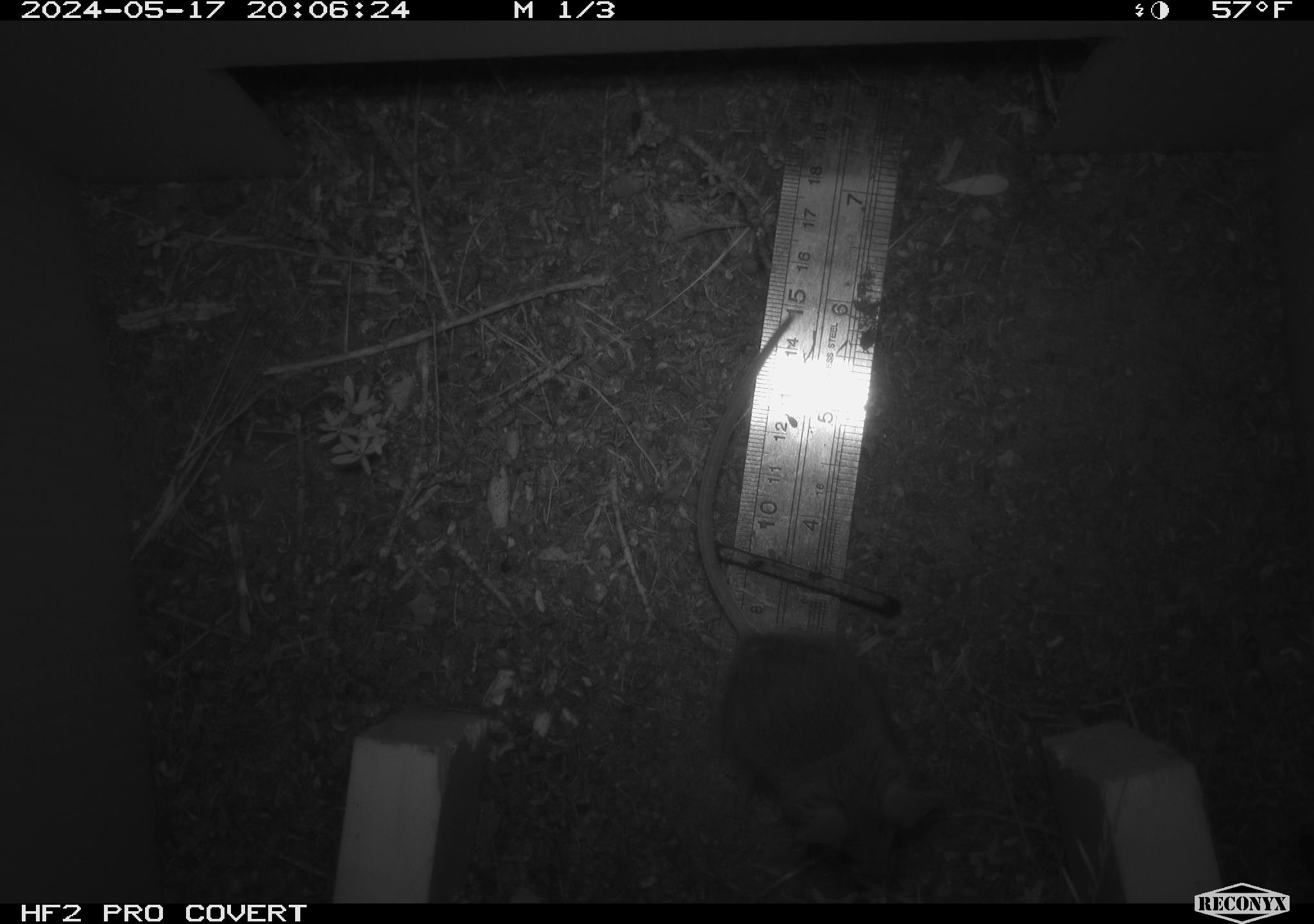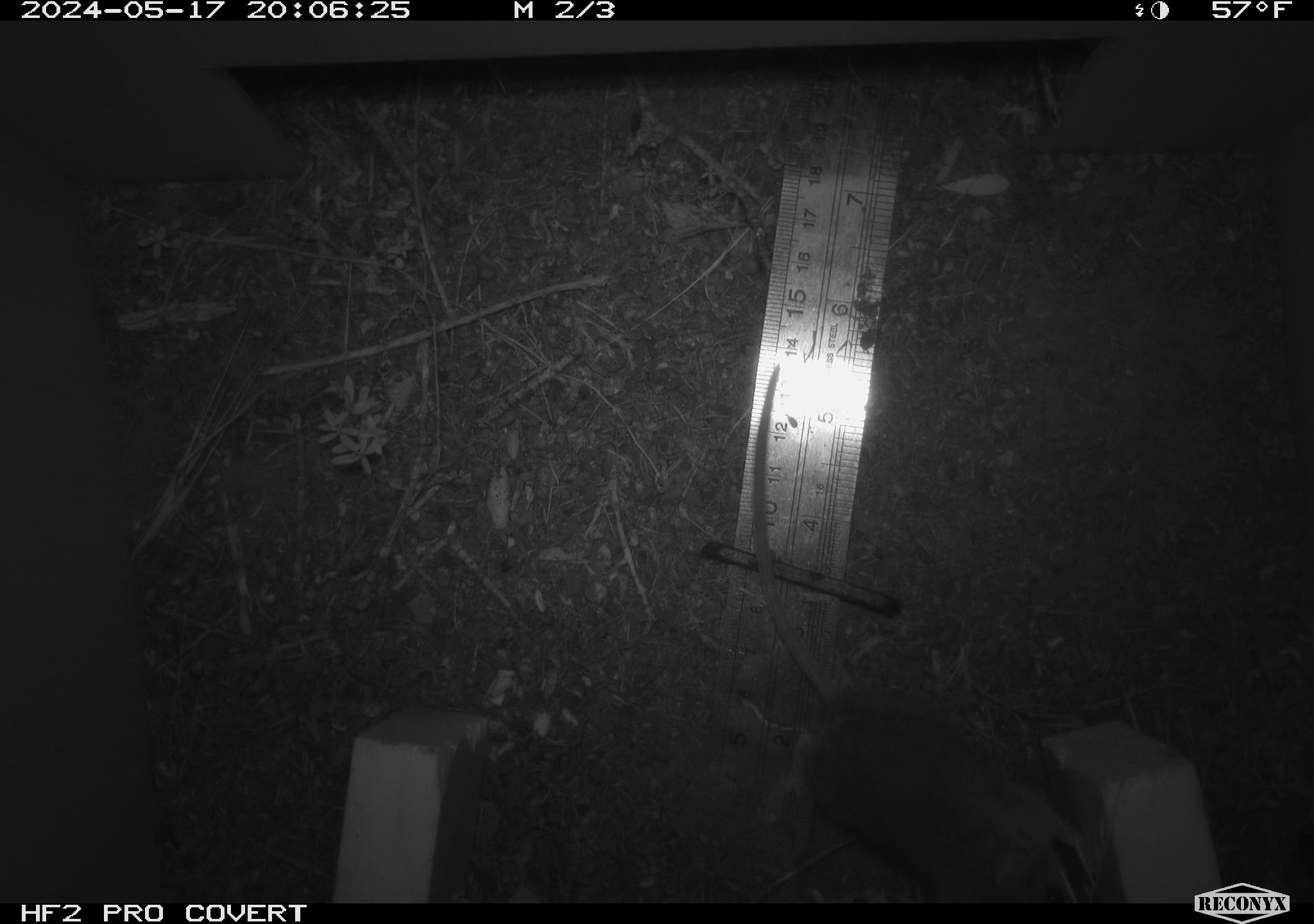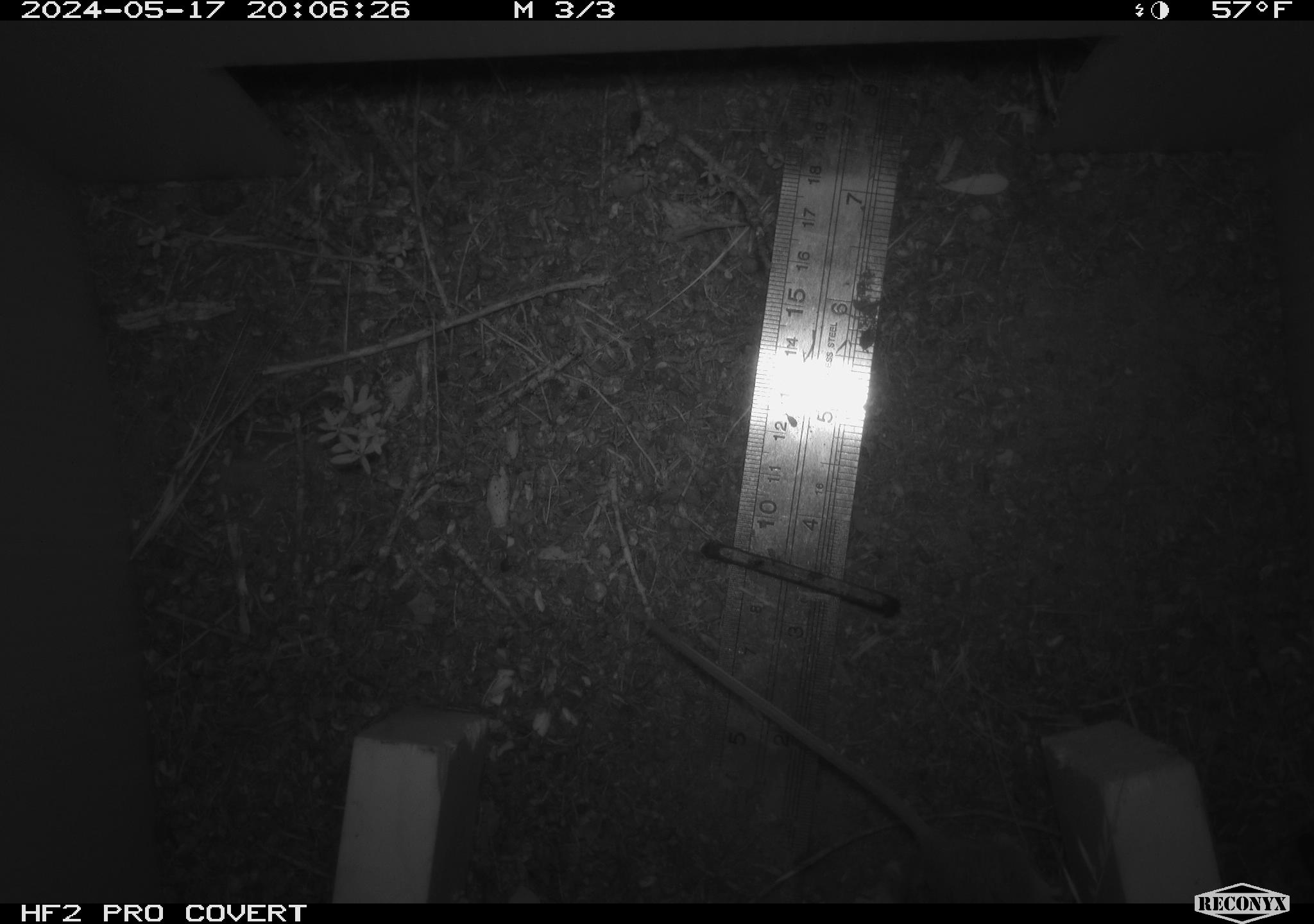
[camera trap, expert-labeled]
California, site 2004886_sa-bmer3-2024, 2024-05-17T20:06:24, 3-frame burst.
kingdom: Animalia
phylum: Chordata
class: Mammalia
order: Rodentia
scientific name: Rodentia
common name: mouse species